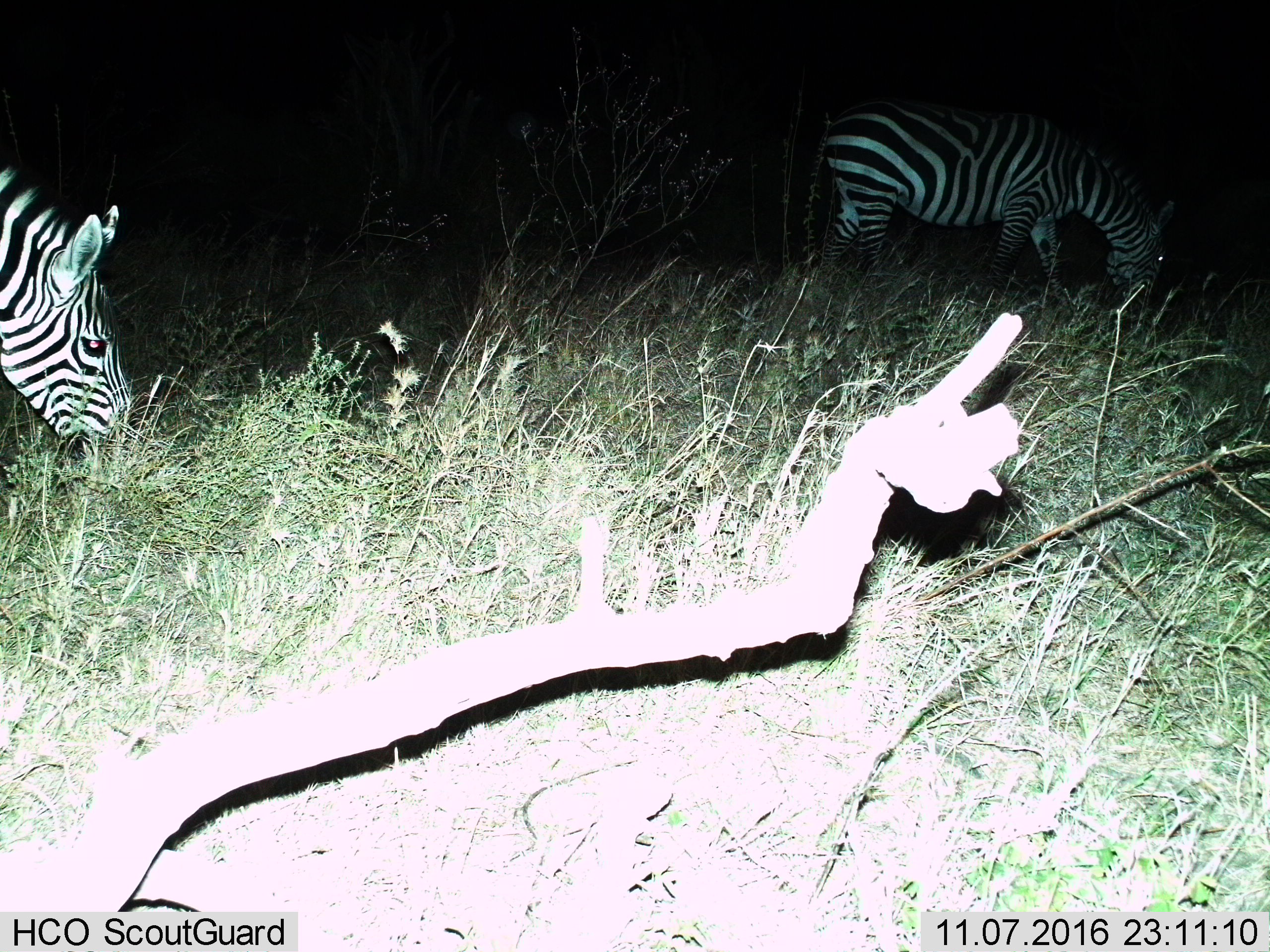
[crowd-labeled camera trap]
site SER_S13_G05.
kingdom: Animalia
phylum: Chordata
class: Mammalia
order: Perissodactyla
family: Equidae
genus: Equus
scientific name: Equus quagga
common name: plains zebra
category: zebraplains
Zebraplains (plains zebra) (Equus quagga), count 2. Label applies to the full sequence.